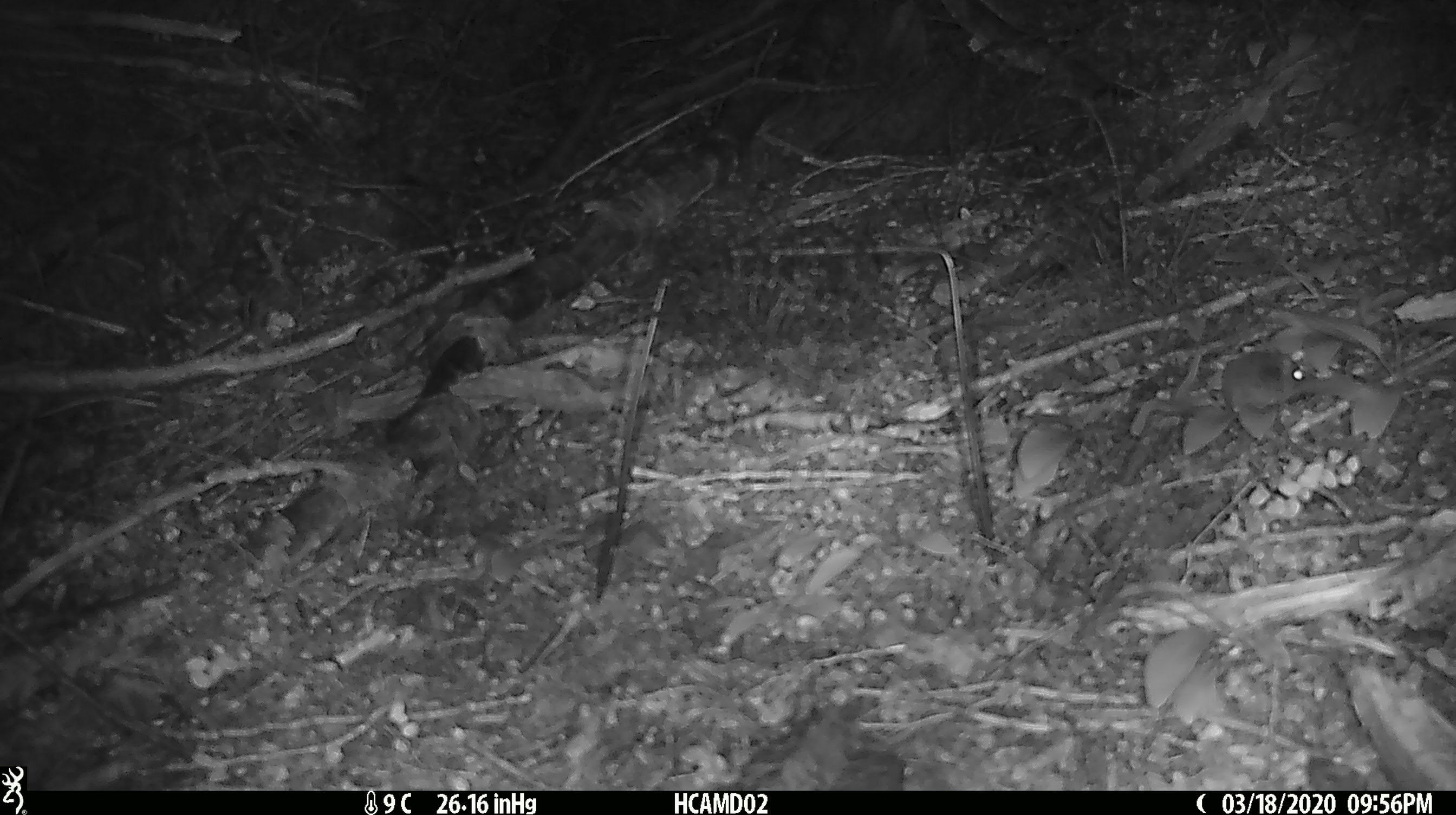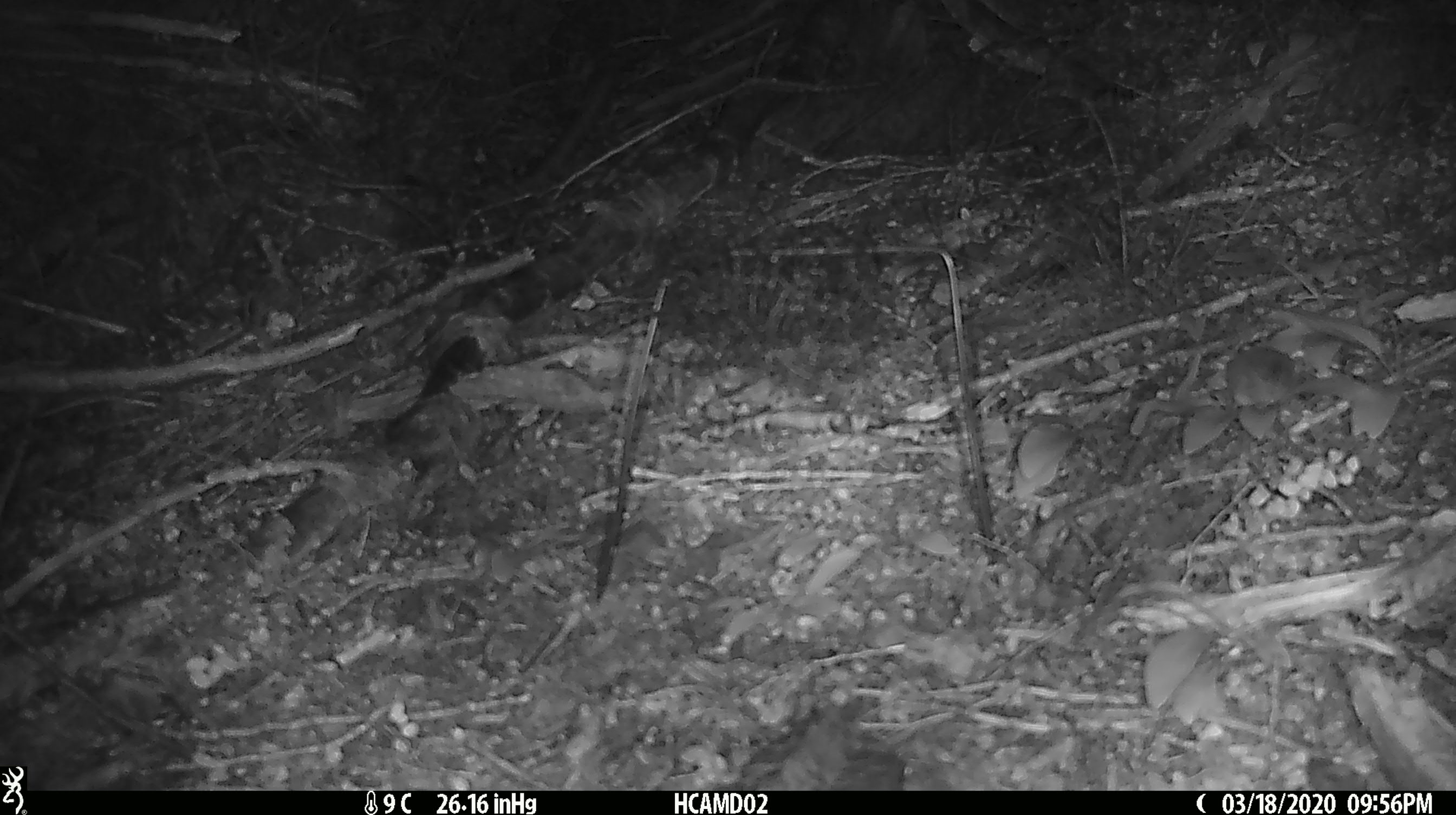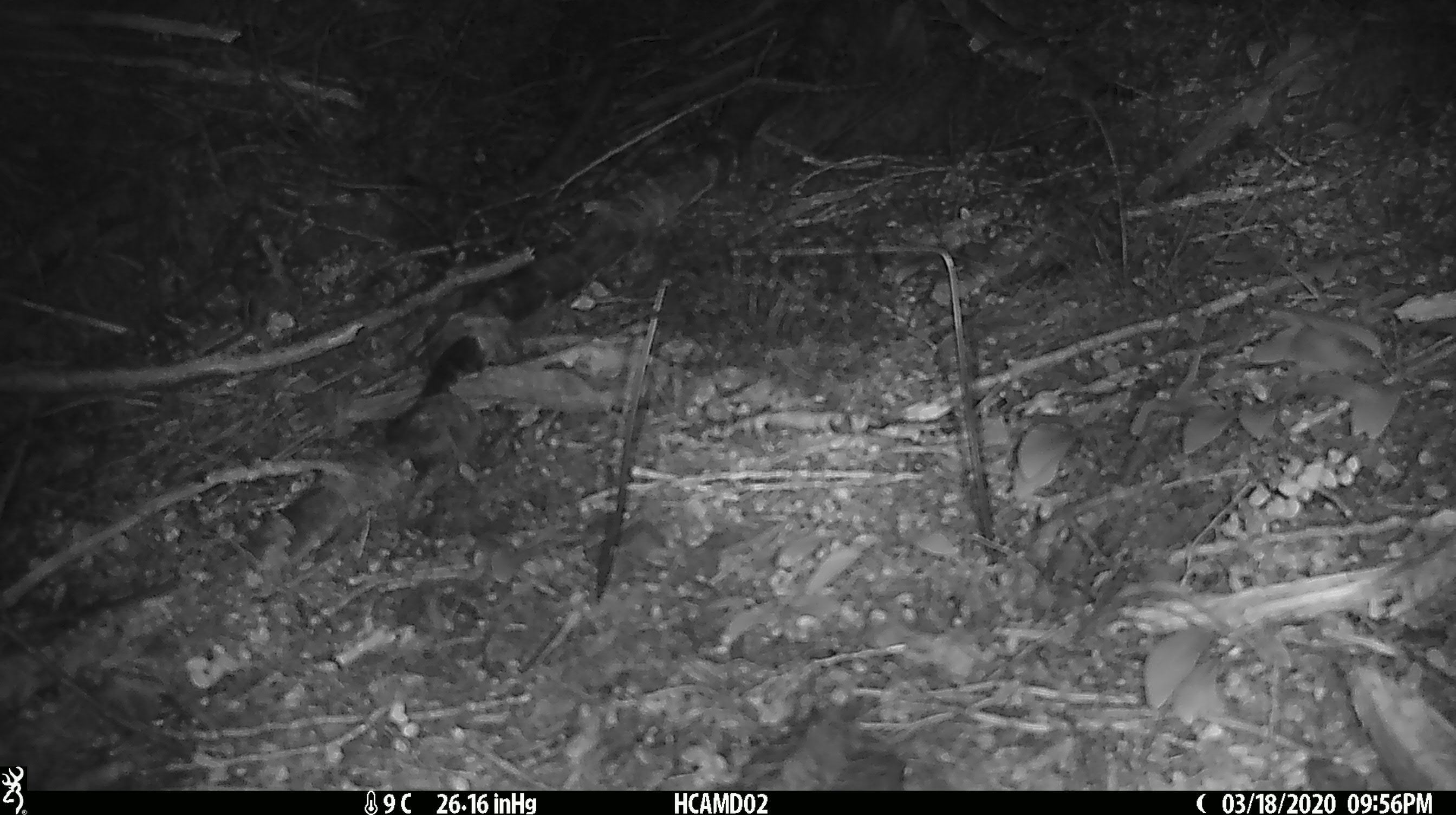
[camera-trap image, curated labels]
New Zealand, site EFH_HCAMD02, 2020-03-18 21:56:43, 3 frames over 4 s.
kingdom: Animalia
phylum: Chordata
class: Mammalia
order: Rodentia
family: Muridae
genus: Mus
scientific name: Mus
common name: mouse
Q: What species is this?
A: Mouse (Mus).